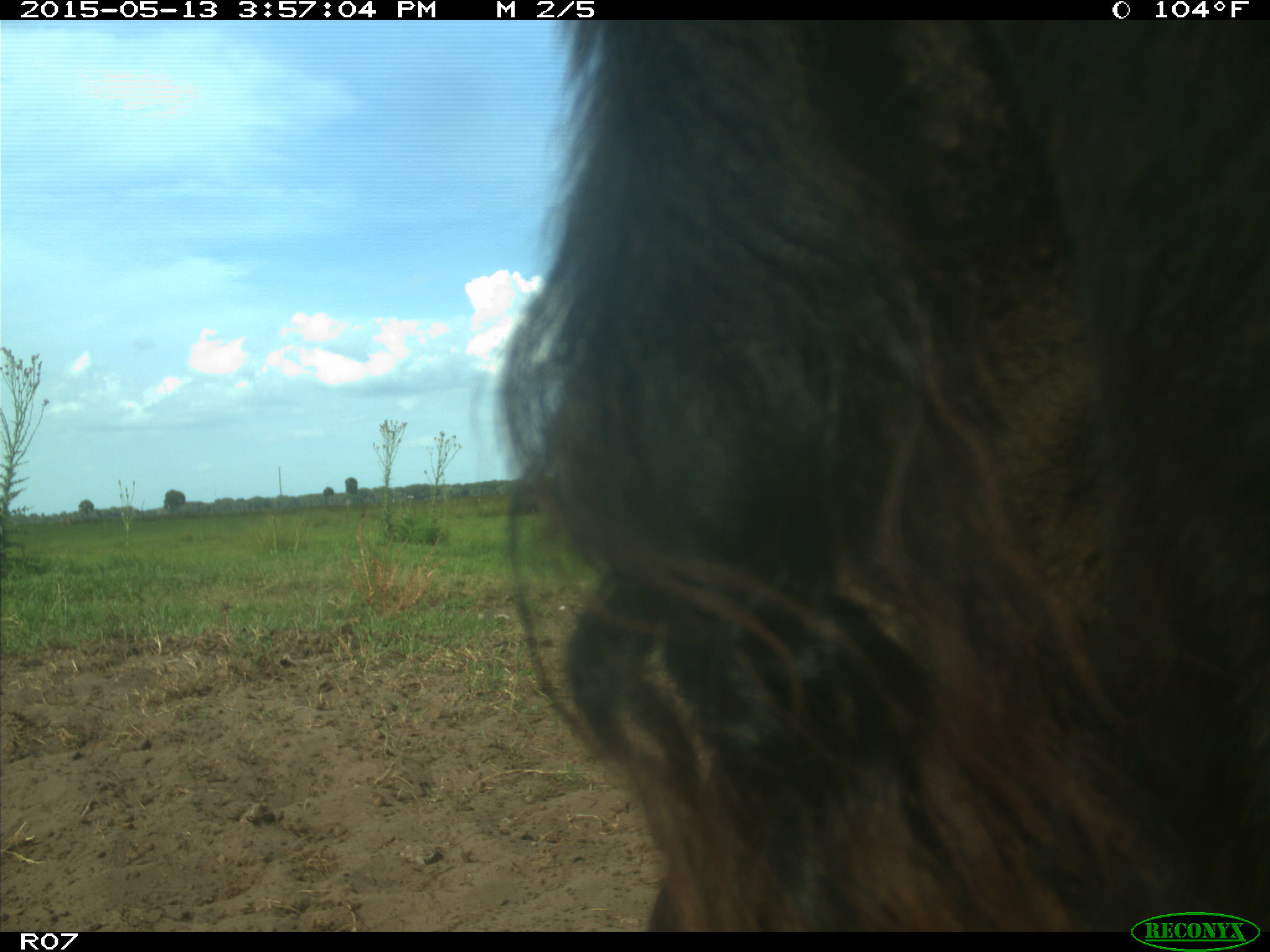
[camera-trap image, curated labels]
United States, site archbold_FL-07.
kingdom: Animalia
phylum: Chordata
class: Mammalia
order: Artiodactyla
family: Bovidae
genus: Bos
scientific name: Bos taurus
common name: domestic cow